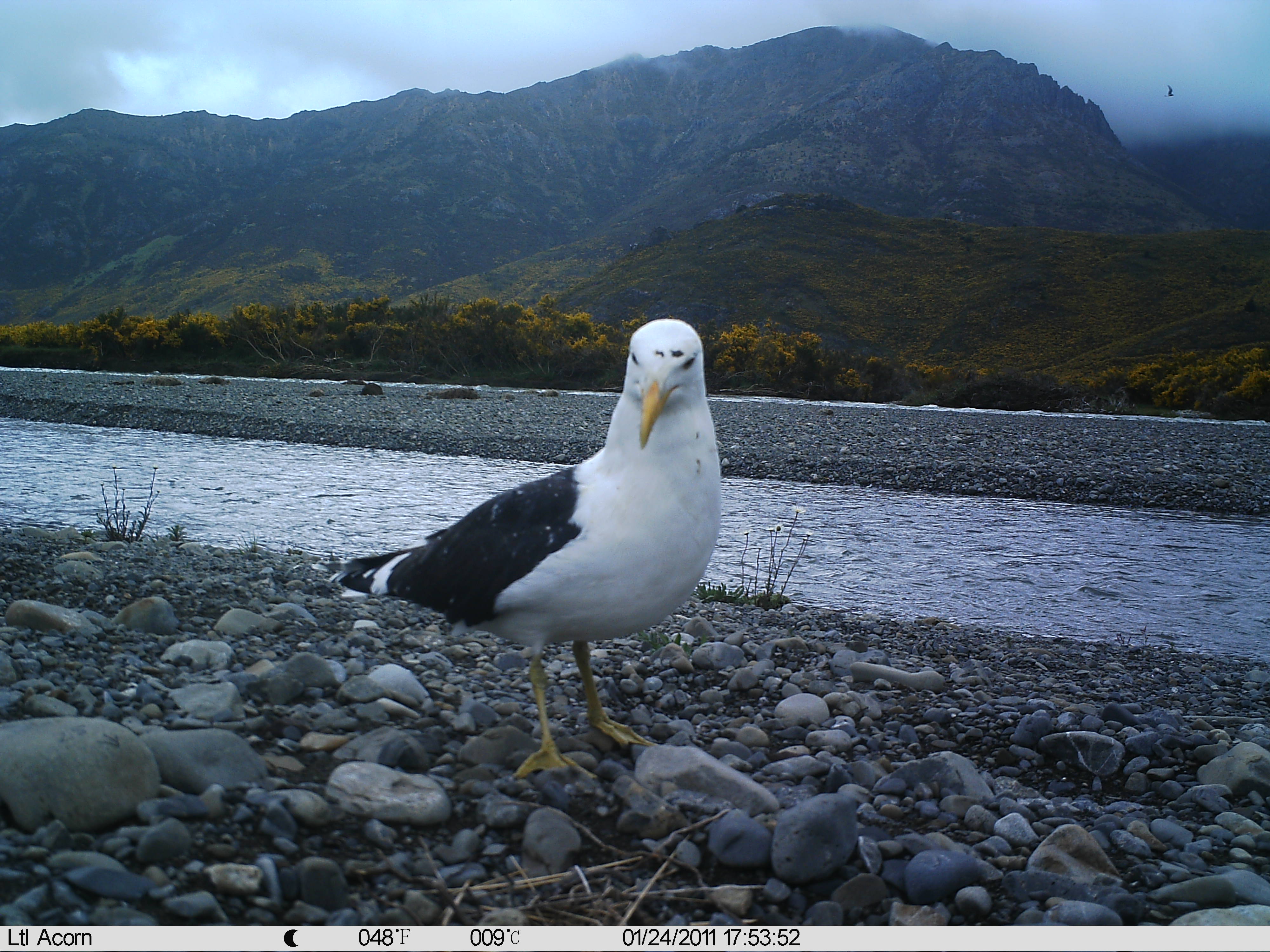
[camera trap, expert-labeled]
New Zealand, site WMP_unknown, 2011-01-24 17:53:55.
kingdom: Animalia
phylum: Chordata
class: Aves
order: Charadriiformes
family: Laridae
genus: Larus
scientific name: Larus fuscus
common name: black-backed gull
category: black backed gull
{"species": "black backed gull (black-backed gull) (Larus fuscus)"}